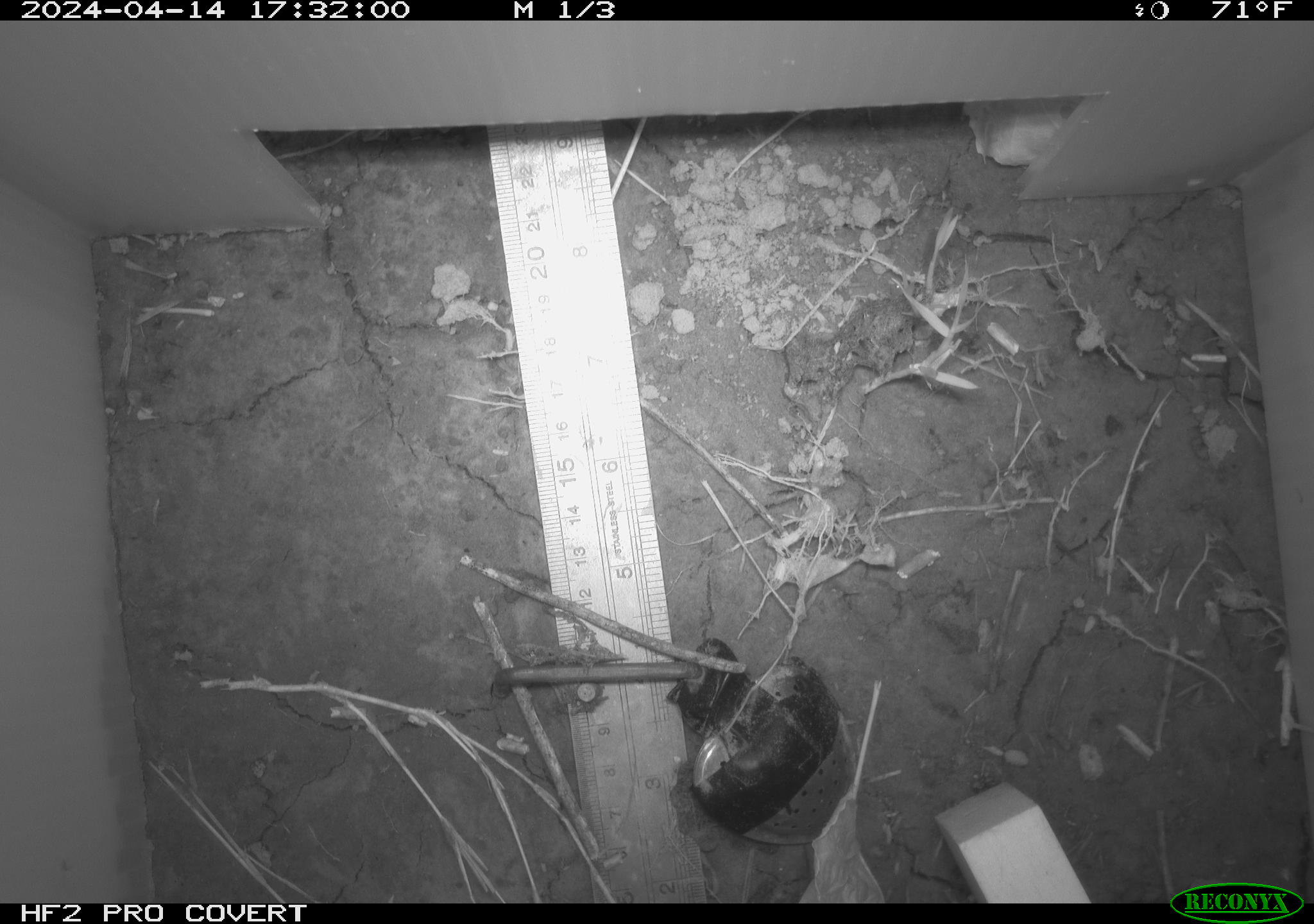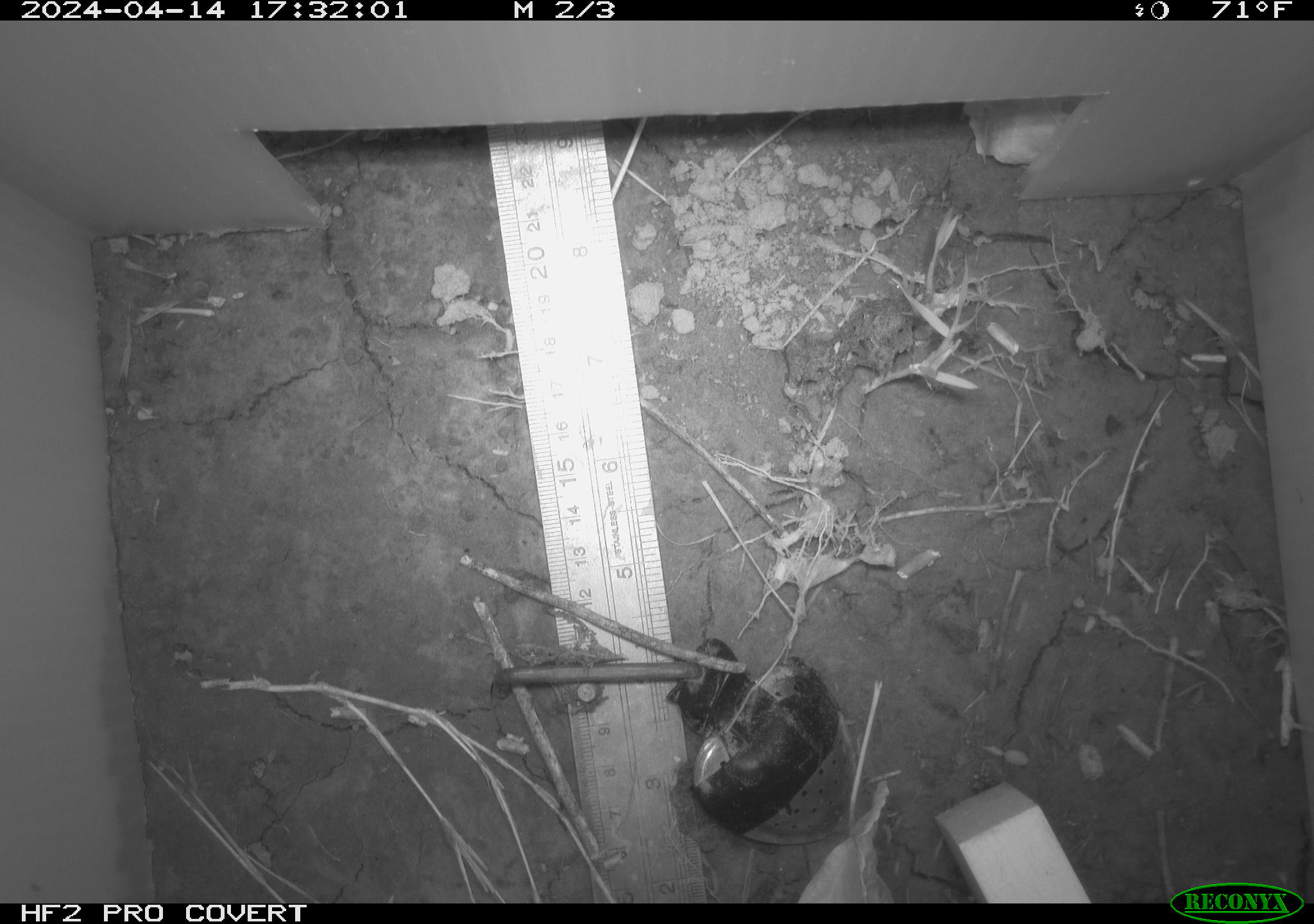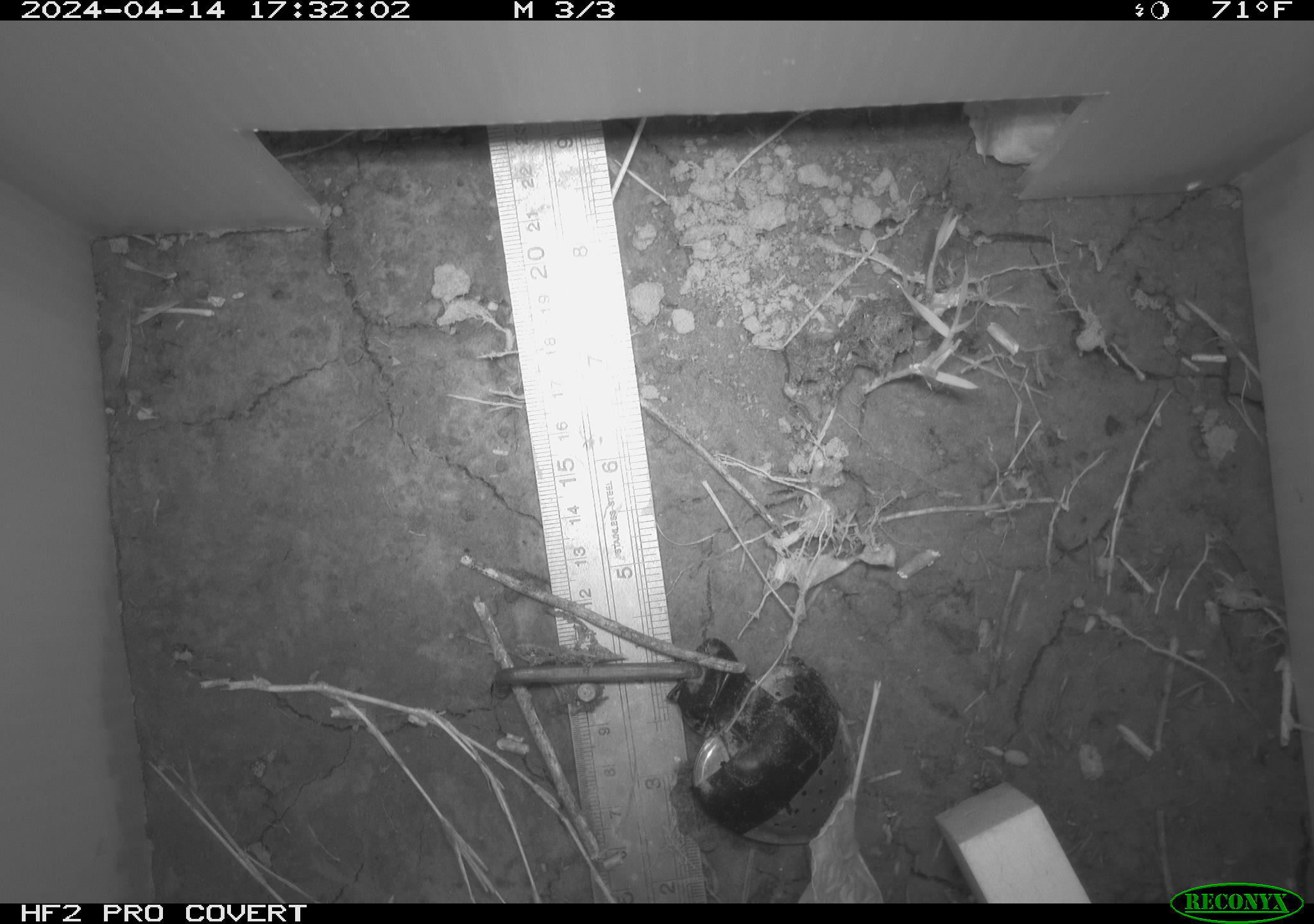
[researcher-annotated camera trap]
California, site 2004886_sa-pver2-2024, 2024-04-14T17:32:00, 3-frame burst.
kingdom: Animalia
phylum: Arthropoda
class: Insecta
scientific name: Insecta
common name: insect